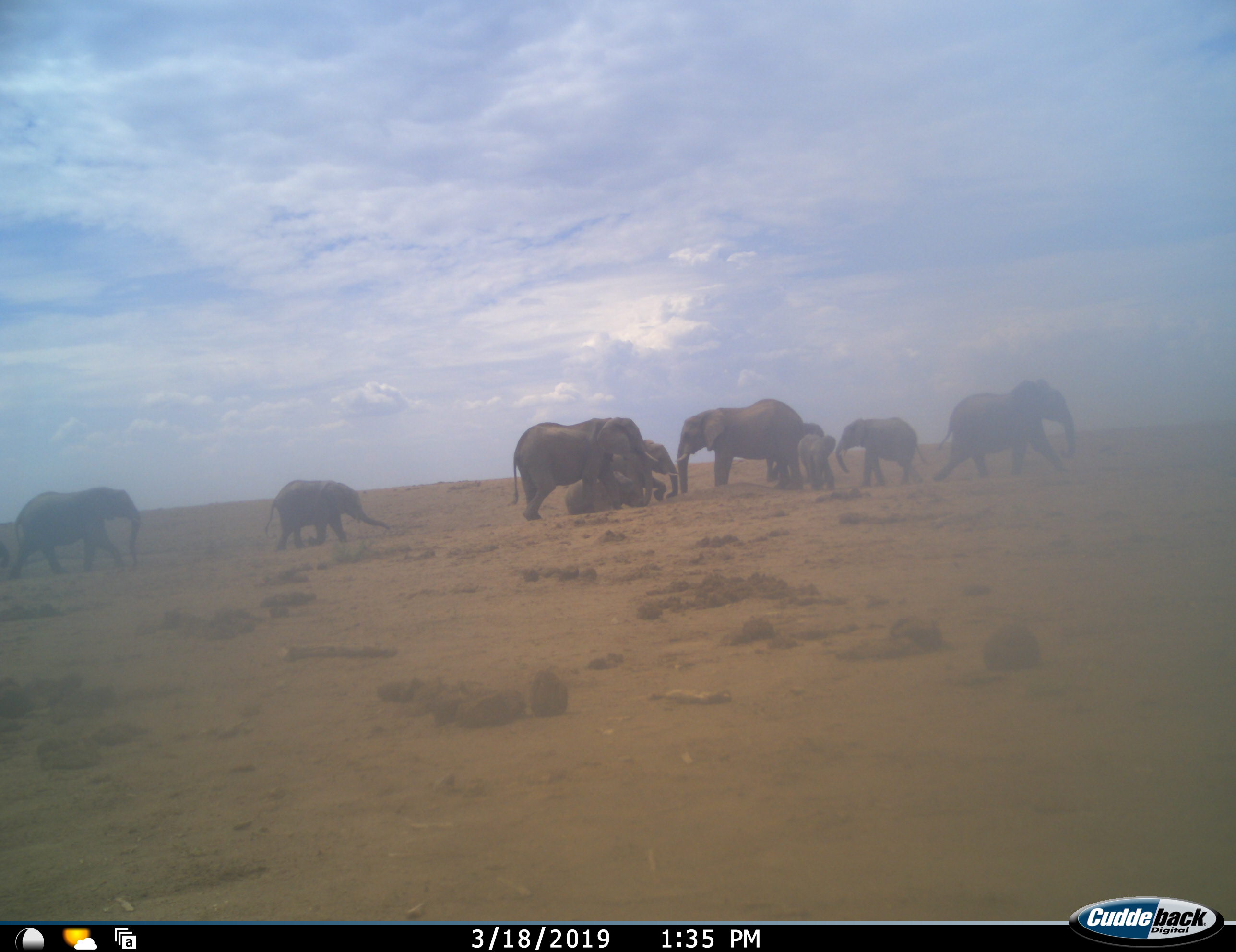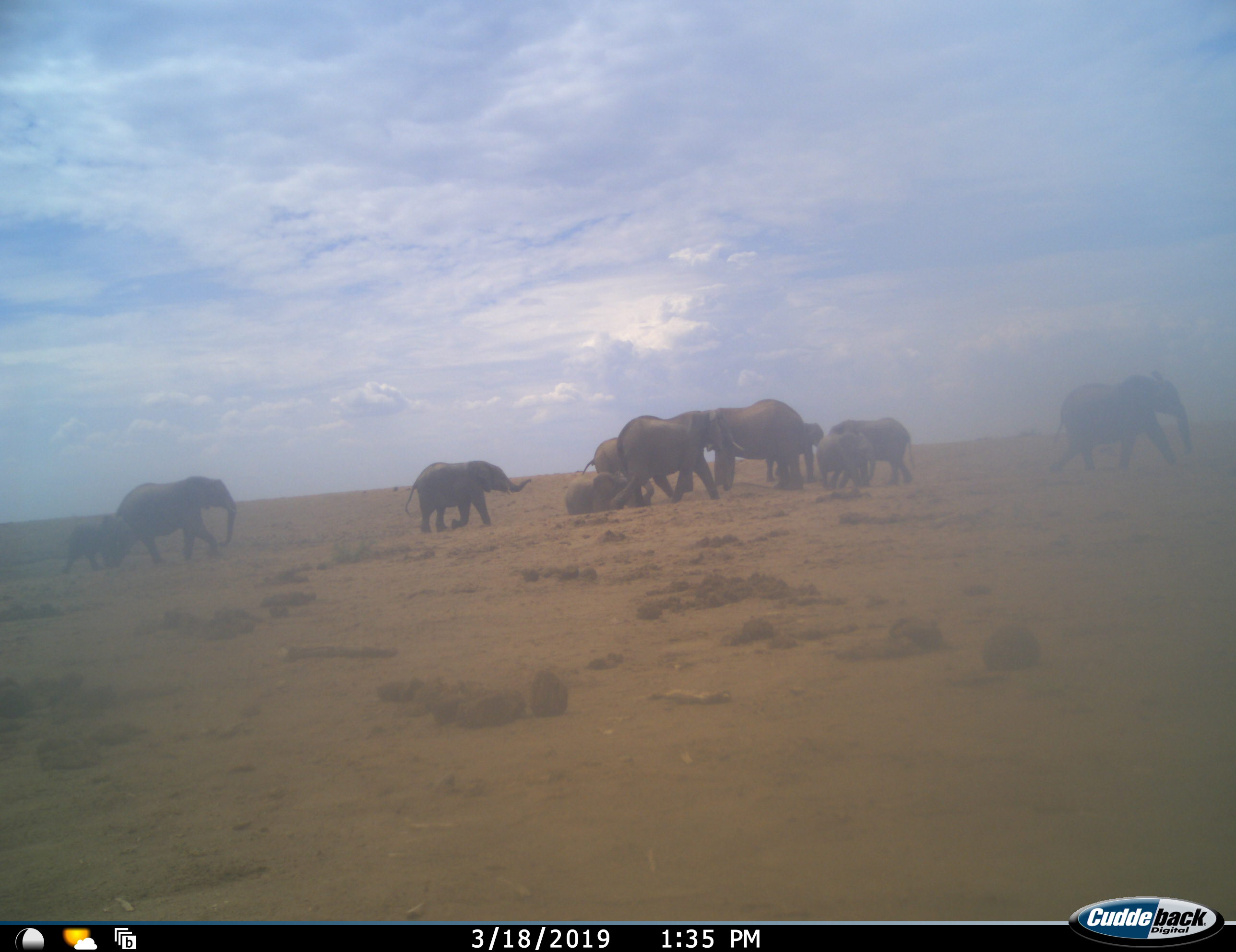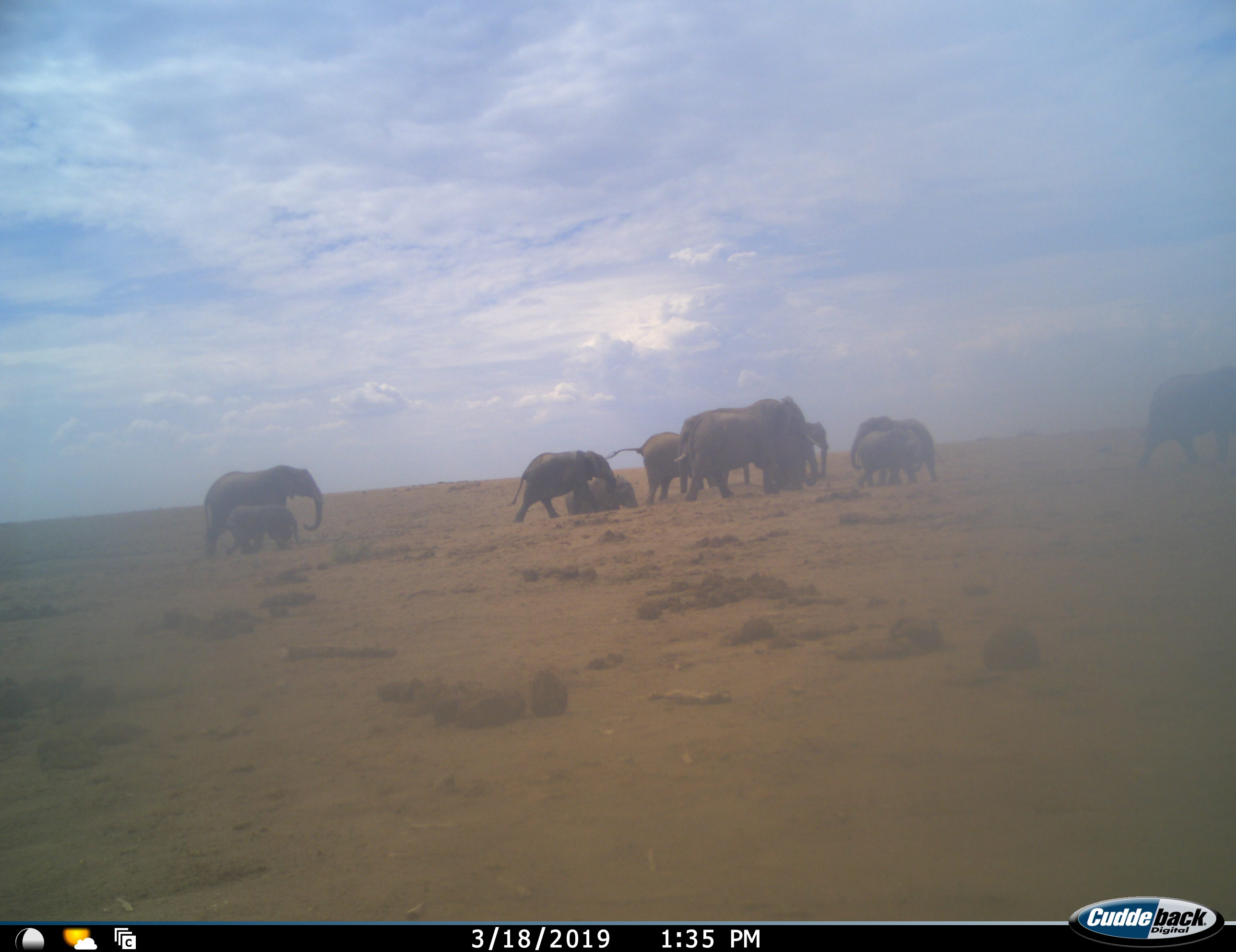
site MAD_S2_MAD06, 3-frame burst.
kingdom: Animalia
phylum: Chordata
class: Mammalia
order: Proboscidea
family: Elephantidae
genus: Loxodonta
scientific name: Loxodonta africana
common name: african bush elephant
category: elephant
Elephant (african bush elephant) (Loxodonta africana), count 11-50. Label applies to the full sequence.